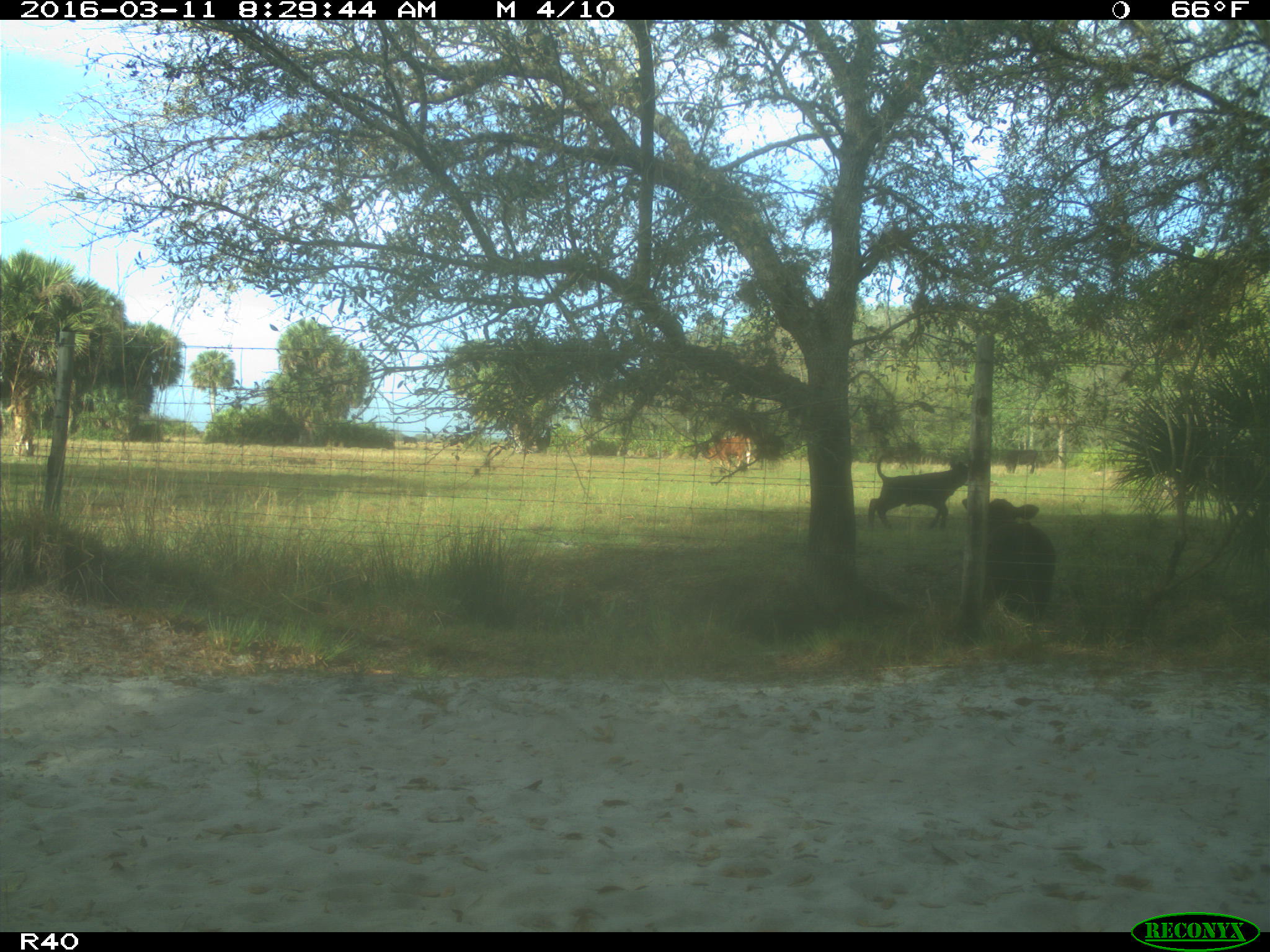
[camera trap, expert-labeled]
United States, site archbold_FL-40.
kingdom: Animalia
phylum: Chordata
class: Mammalia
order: Artiodactyla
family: Bovidae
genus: Bos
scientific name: Bos taurus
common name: domestic cow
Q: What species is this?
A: Bos taurus (domestic cow).